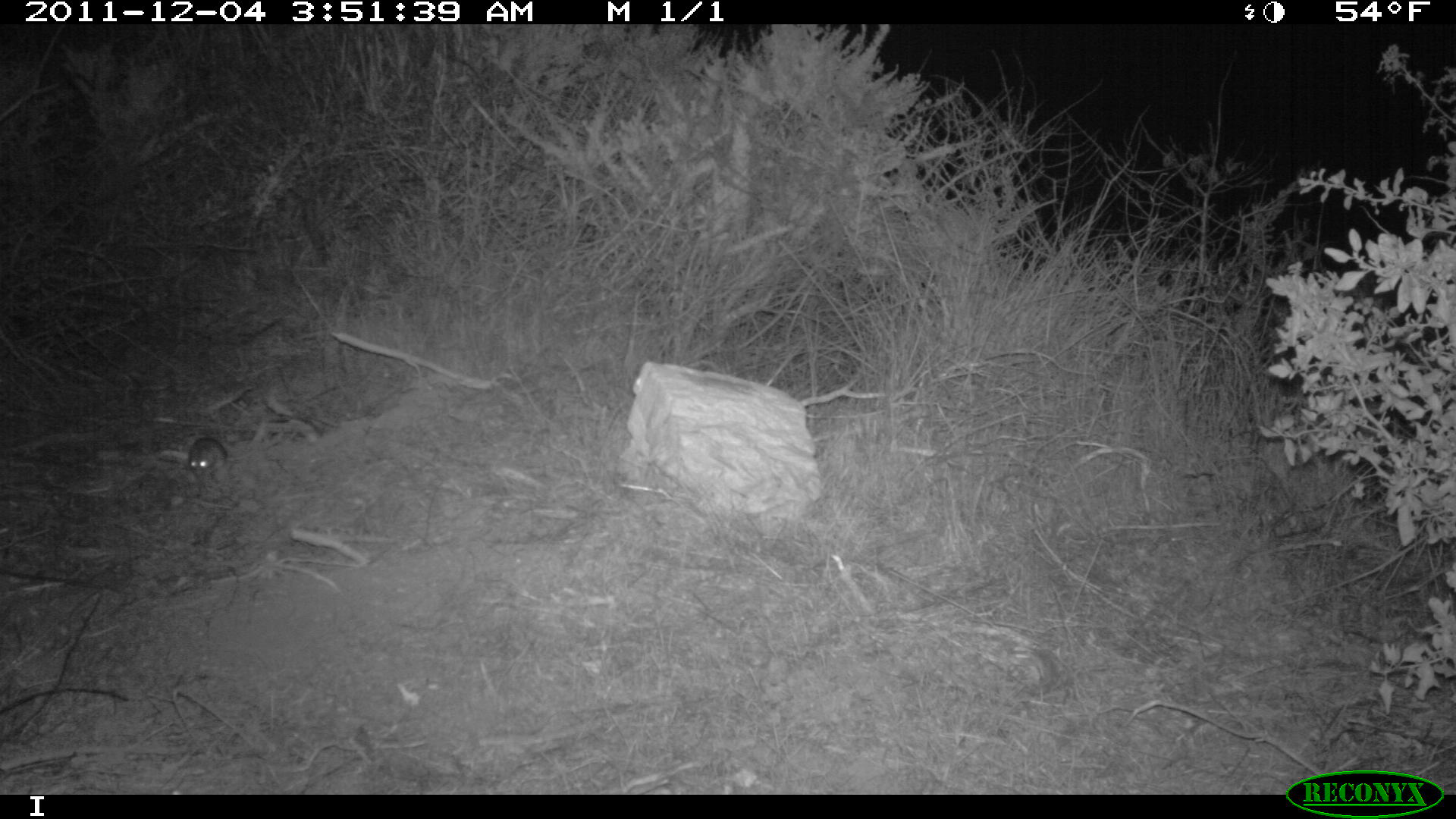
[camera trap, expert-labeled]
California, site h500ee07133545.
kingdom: Animalia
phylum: Chordata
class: Mammalia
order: Rodentia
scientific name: Rodentia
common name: rodent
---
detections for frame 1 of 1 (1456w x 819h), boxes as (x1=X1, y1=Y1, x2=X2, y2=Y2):
rodent: (x1=188, y1=436, x2=256, y2=477)